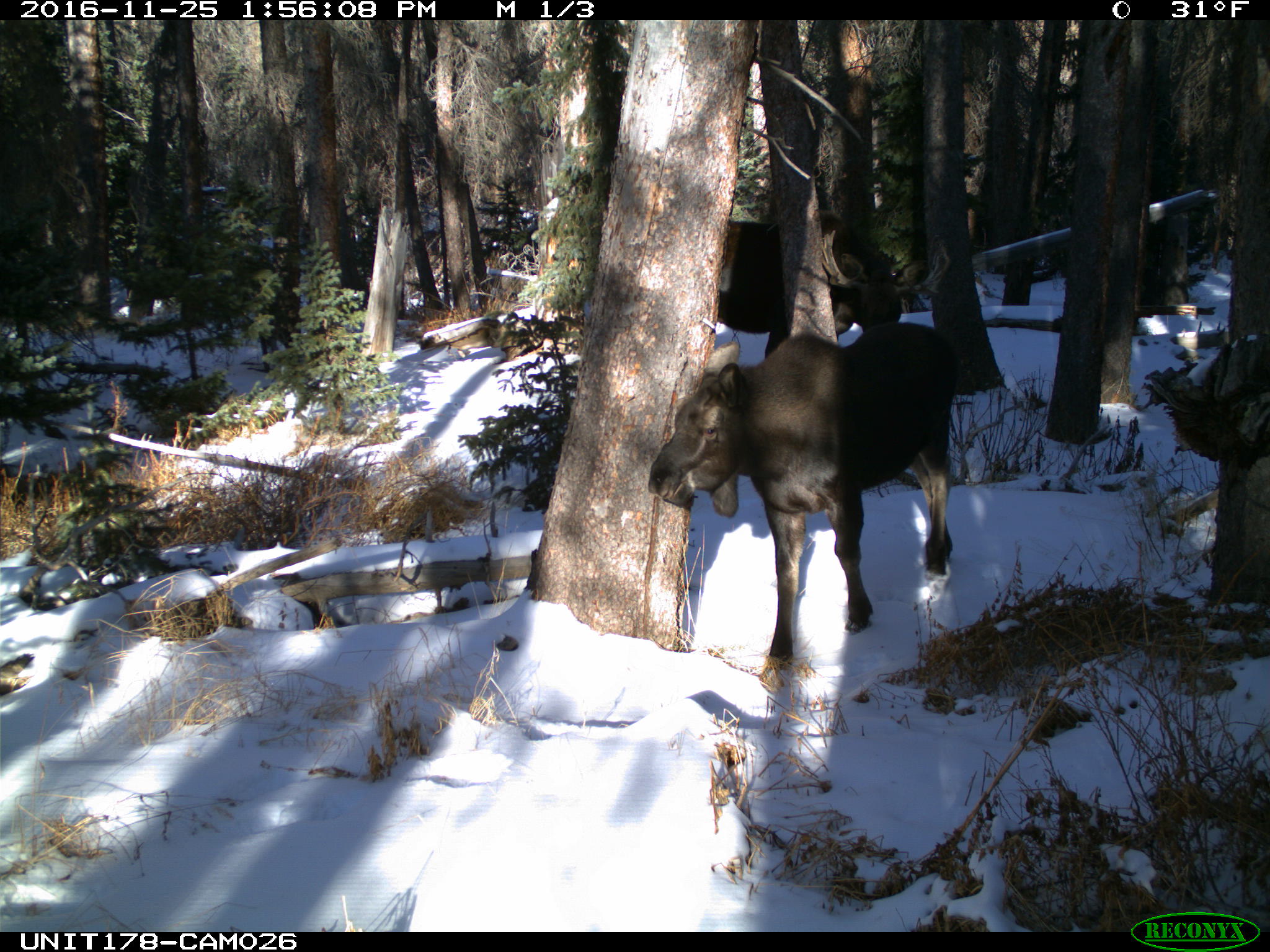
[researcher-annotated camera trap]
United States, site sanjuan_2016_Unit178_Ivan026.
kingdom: Animalia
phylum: Chordata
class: Mammalia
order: Artiodactyla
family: Cervidae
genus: Alces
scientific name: Alces alces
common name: moose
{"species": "Alces alces (moose)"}